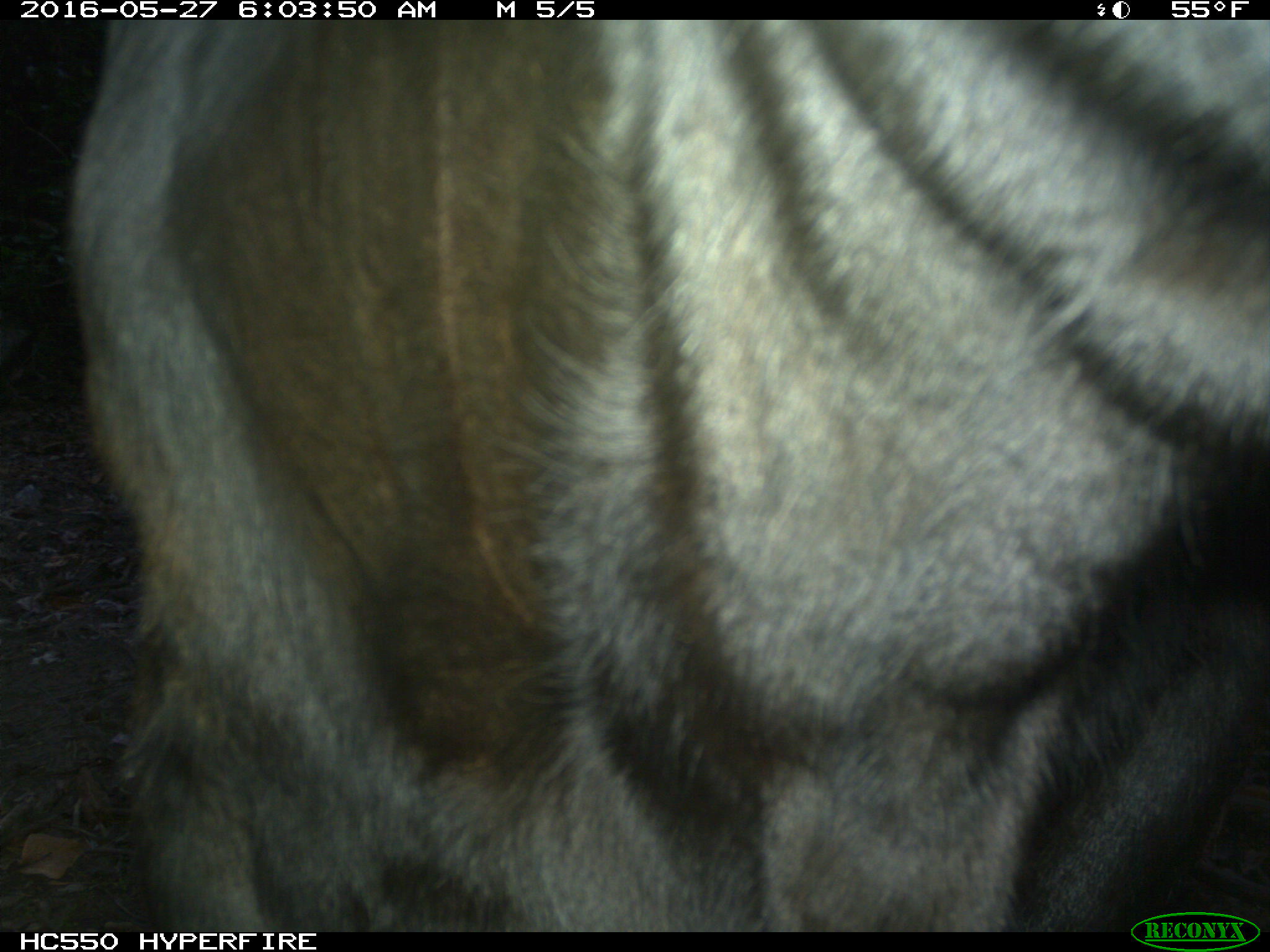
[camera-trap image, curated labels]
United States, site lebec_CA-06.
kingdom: Animalia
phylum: Chordata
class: Mammalia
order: Artiodactyla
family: Bovidae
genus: Bos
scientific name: Bos taurus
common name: domestic cow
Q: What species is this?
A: Bos taurus (domestic cow).